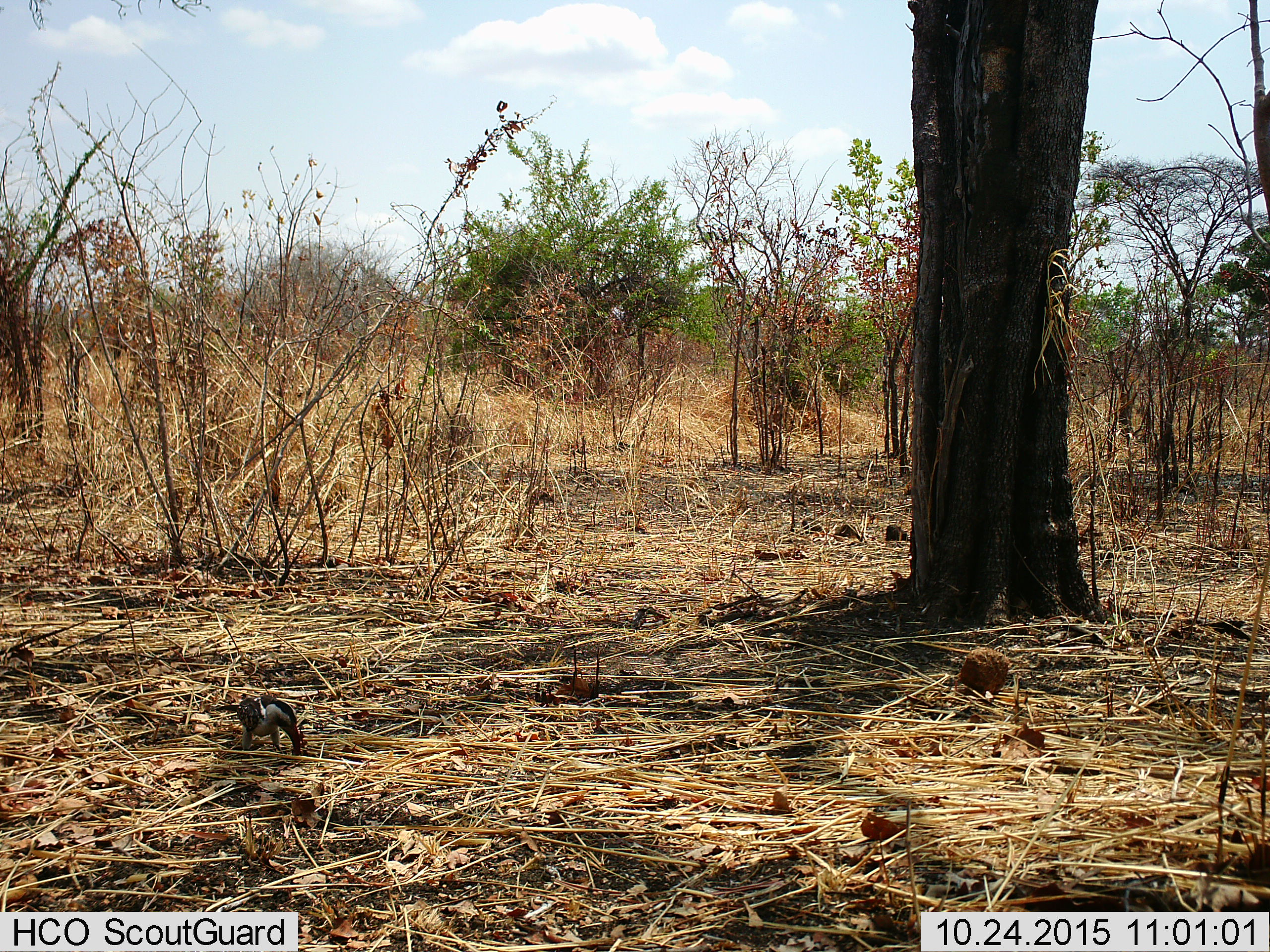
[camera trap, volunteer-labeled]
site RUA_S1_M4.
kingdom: Animalia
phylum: Chordata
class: Aves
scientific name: Aves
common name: bird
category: birdother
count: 1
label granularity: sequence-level